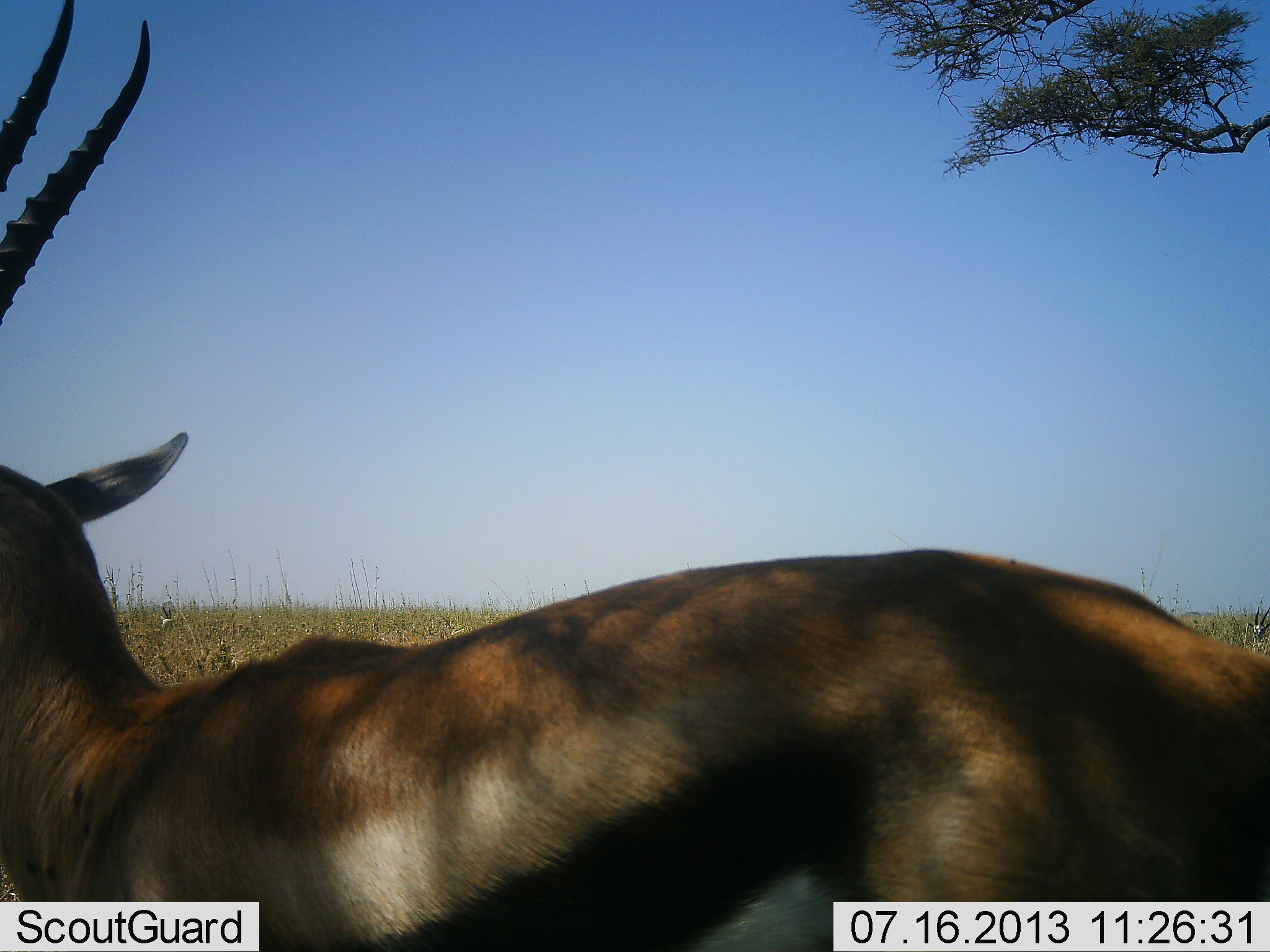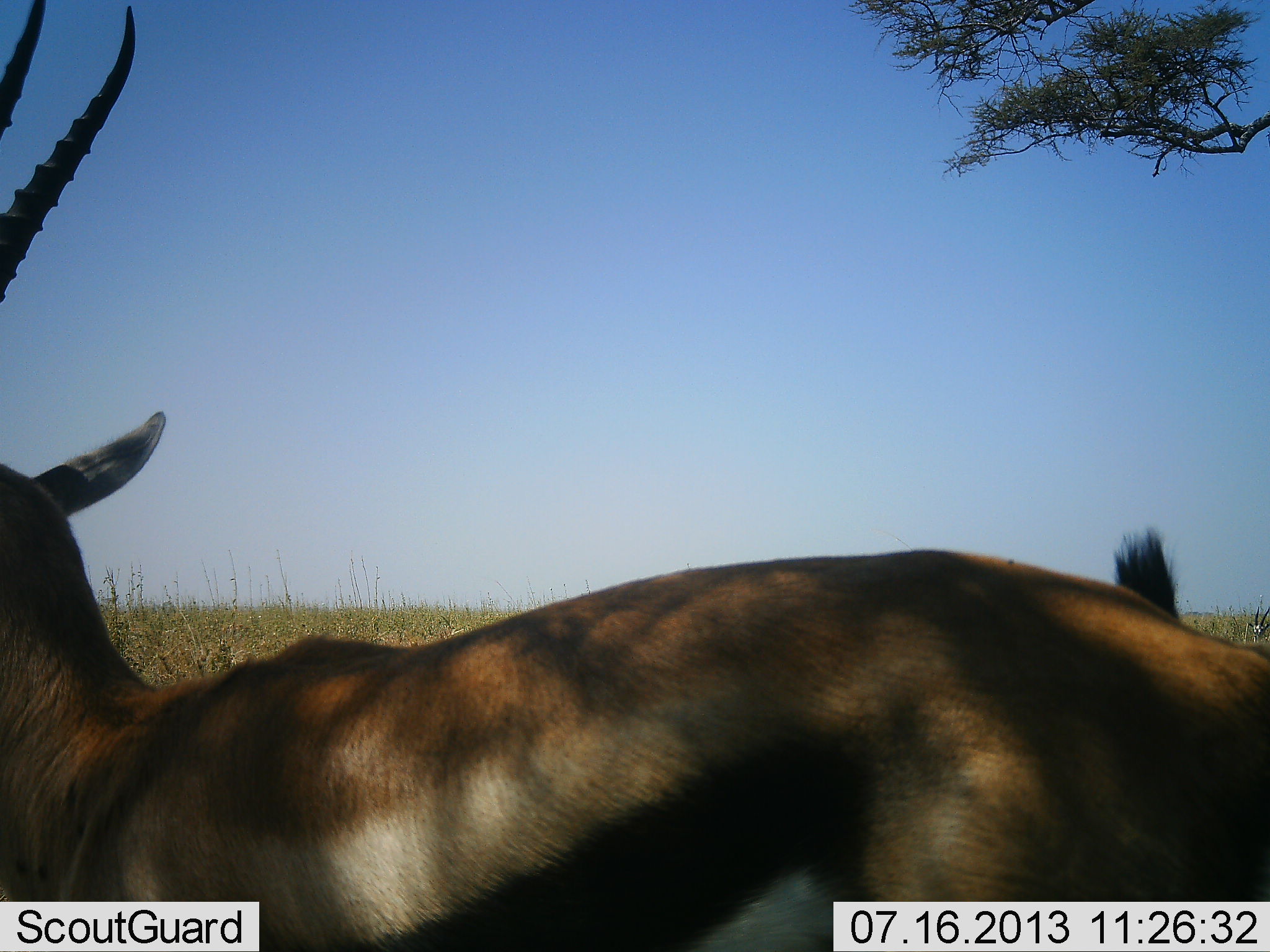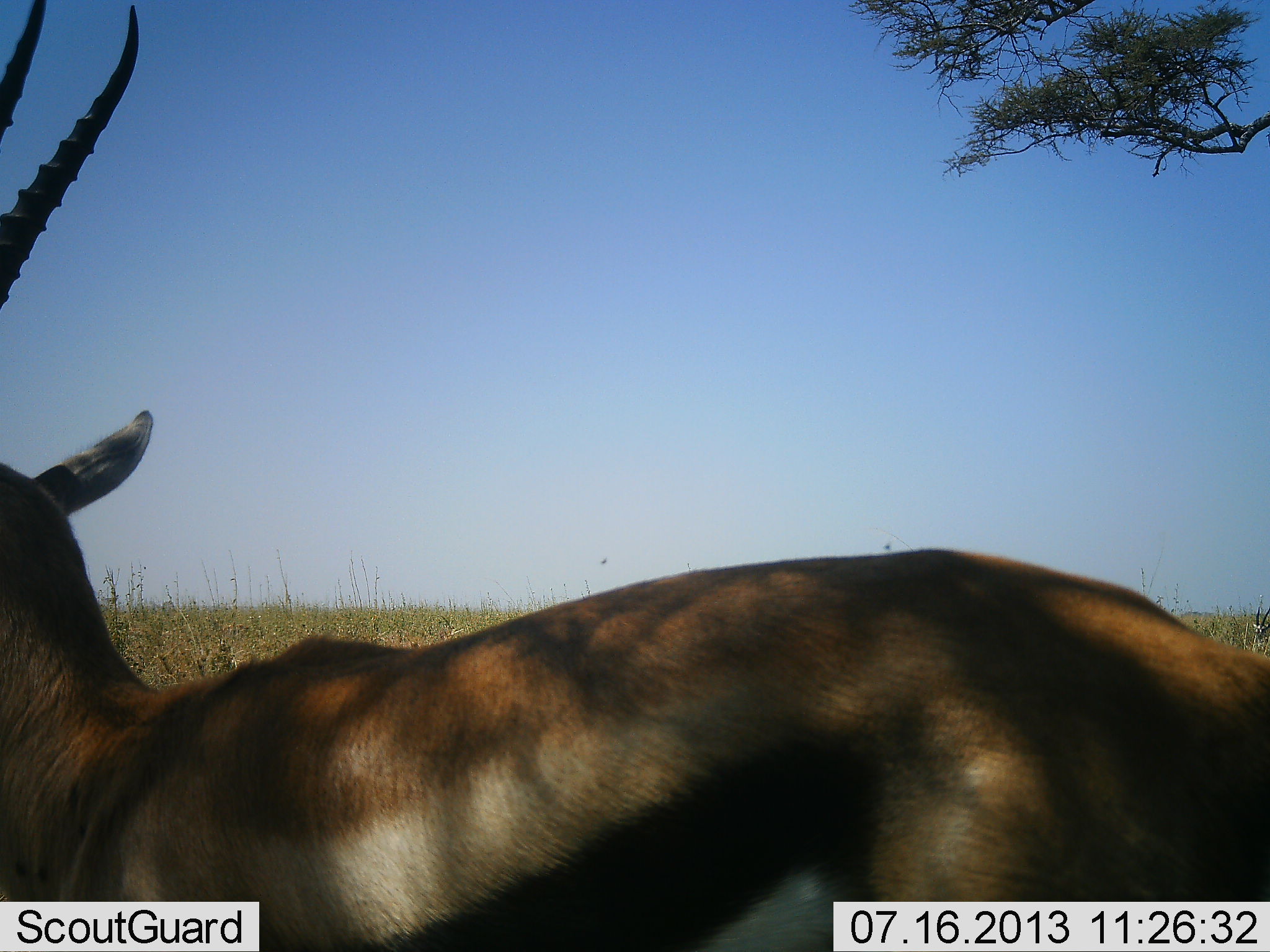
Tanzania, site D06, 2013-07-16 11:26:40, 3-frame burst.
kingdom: Animalia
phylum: Chordata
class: Mammalia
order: Artiodactyla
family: Bovidae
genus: Eudorcas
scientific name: Eudorcas thomsonii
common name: thomson's gazelle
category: gazellethomsons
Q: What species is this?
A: Gazellethomsons (thomson's gazelle) (Eudorcas thomsonii).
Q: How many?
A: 2.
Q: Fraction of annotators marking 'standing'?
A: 100%.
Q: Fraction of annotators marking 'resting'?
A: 0%.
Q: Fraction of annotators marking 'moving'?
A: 0%.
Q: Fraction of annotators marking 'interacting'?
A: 0%.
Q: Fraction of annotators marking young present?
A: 0%.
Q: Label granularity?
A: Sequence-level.